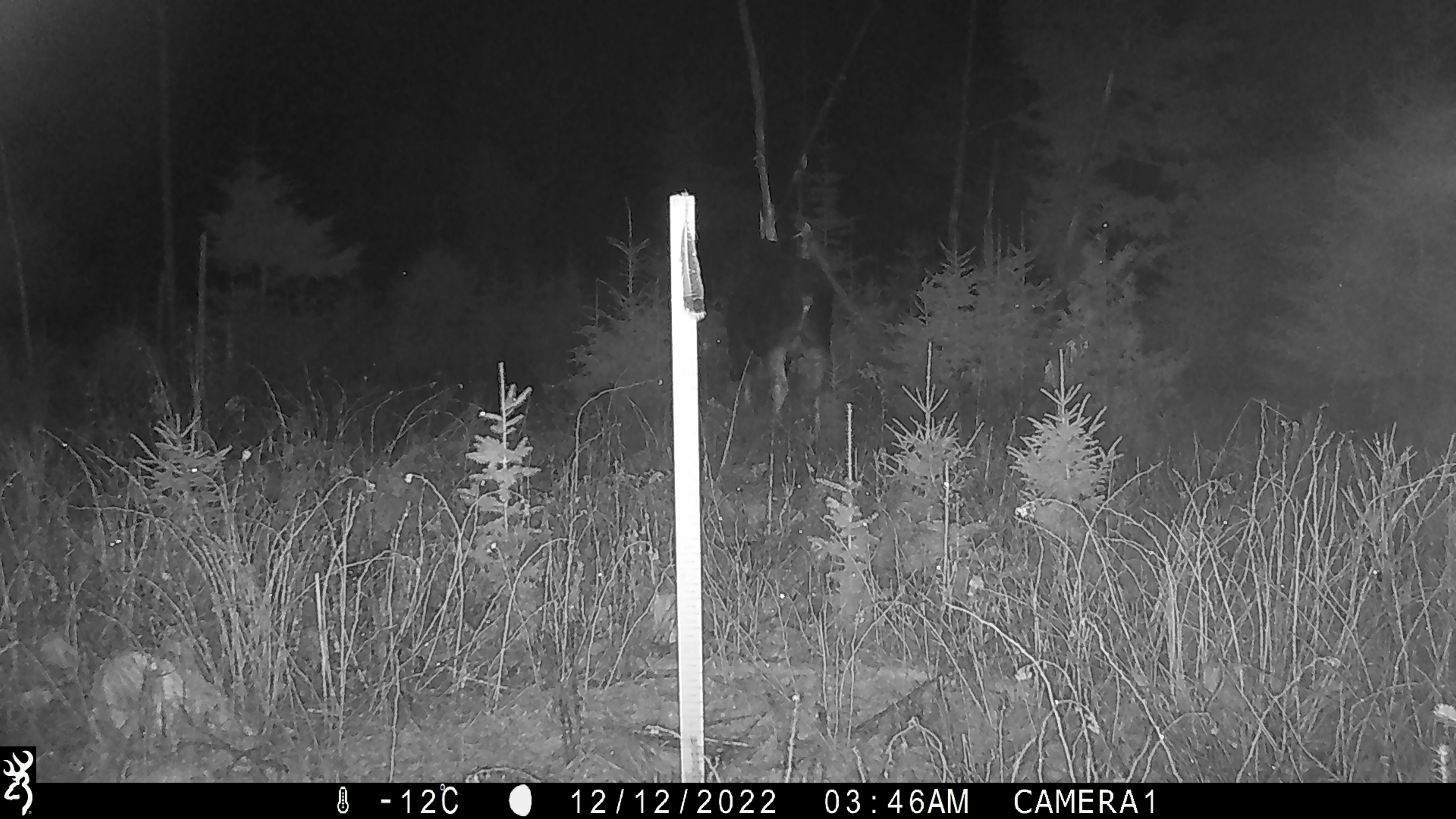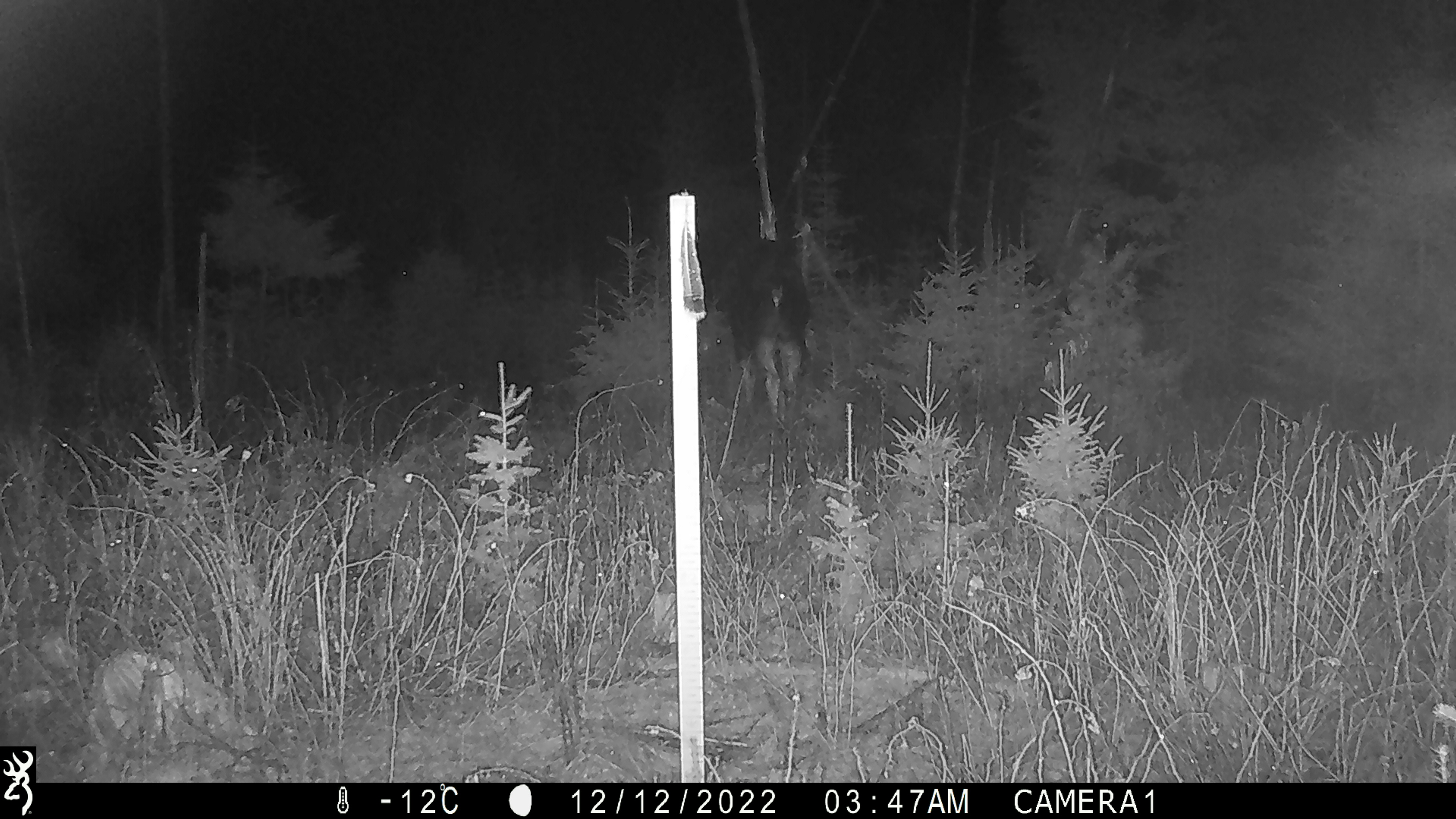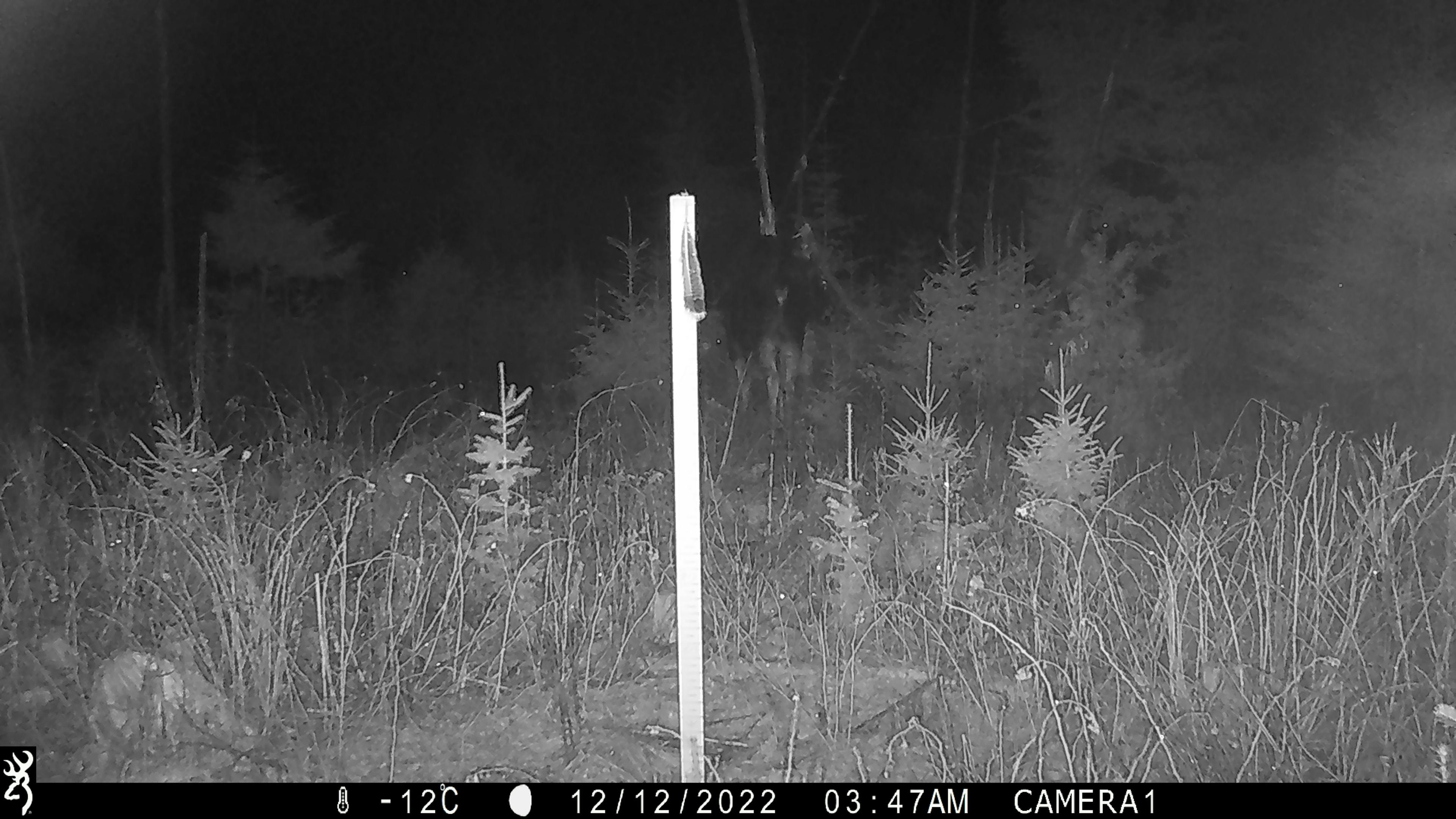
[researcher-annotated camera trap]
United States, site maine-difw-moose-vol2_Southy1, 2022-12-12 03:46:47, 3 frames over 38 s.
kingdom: Animalia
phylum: Chordata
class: Mammalia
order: Artiodactyla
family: Cervidae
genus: Alces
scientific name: Alces alces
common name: moose